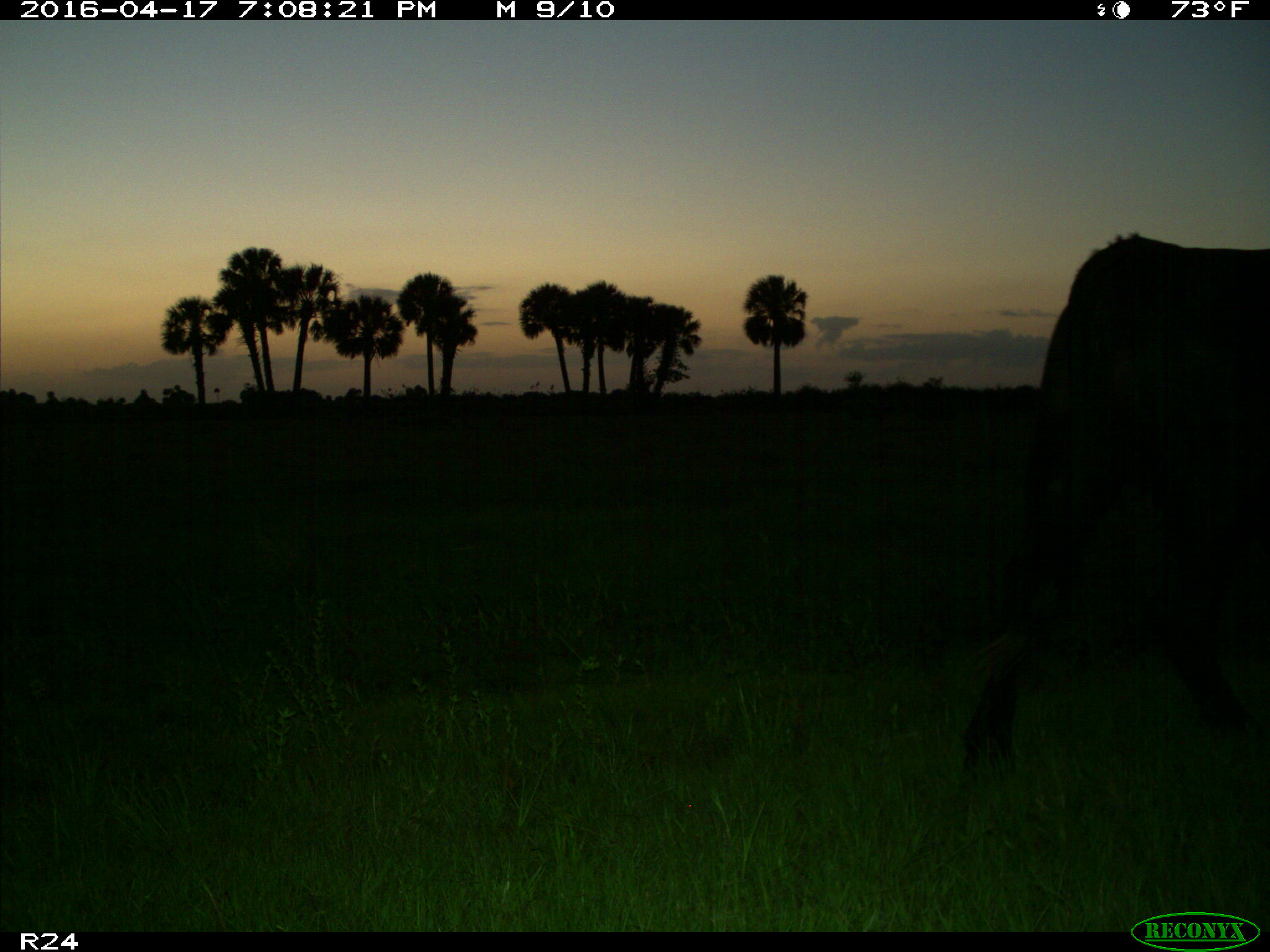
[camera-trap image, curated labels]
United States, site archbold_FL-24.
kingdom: Animalia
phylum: Chordata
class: Mammalia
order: Artiodactyla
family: Bovidae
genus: Bos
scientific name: Bos taurus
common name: domestic cow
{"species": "Bos taurus (domestic cow)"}